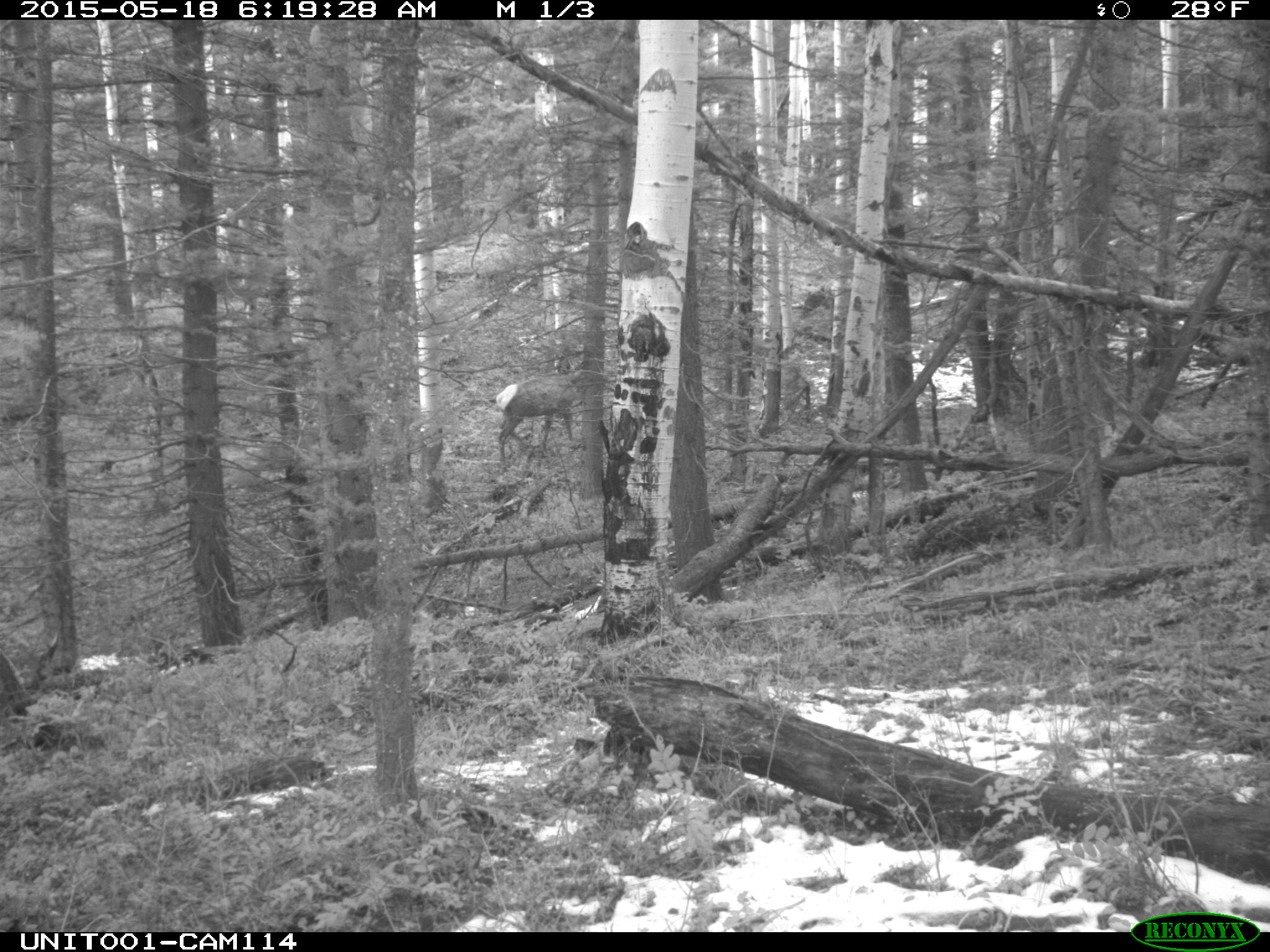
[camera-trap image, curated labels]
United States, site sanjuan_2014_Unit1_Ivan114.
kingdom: Animalia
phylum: Chordata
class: Mammalia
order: Artiodactyla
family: Cervidae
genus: Cervus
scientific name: Cervus elaphus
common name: red deer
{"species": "Cervus elaphus (red deer)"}